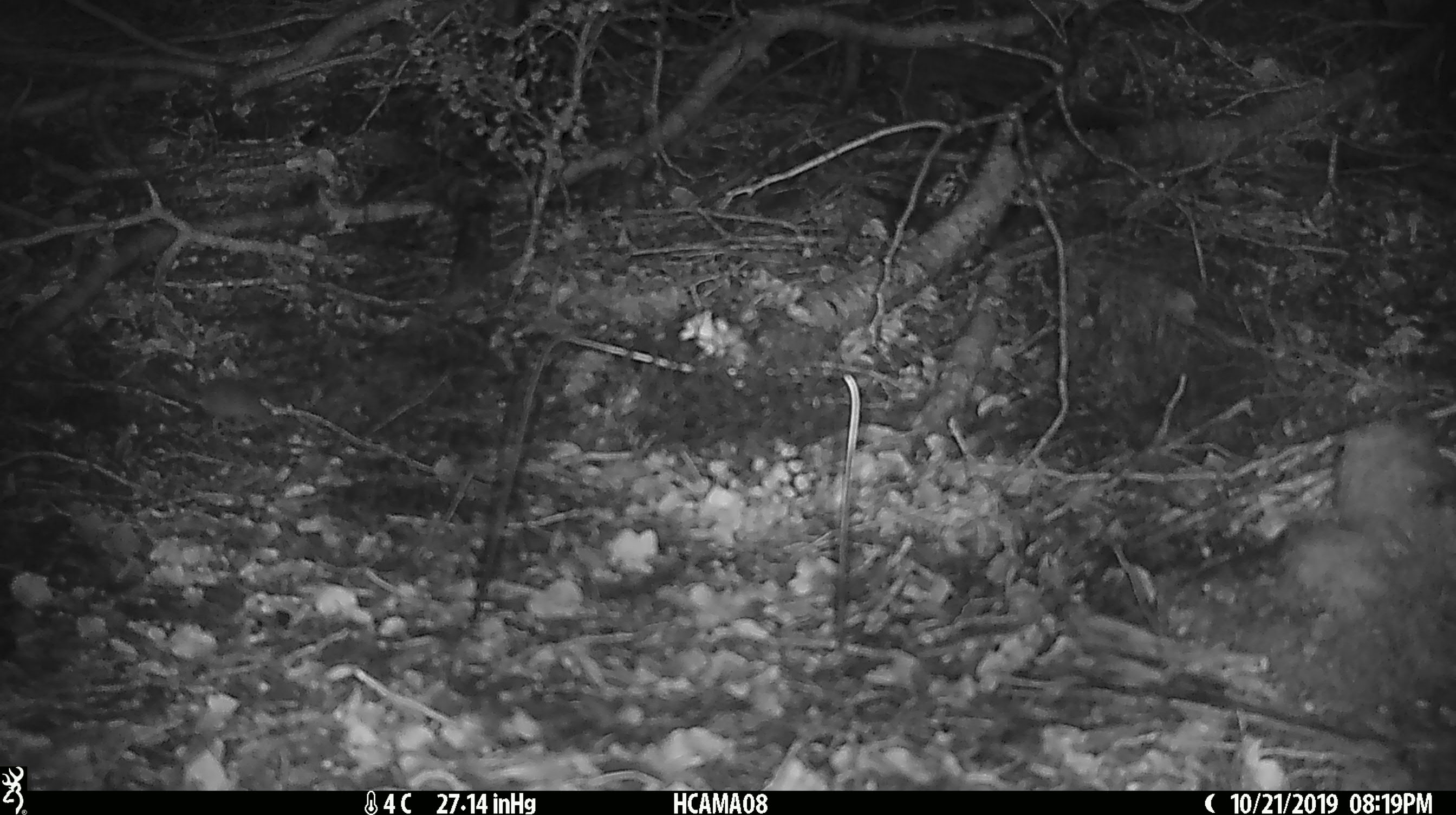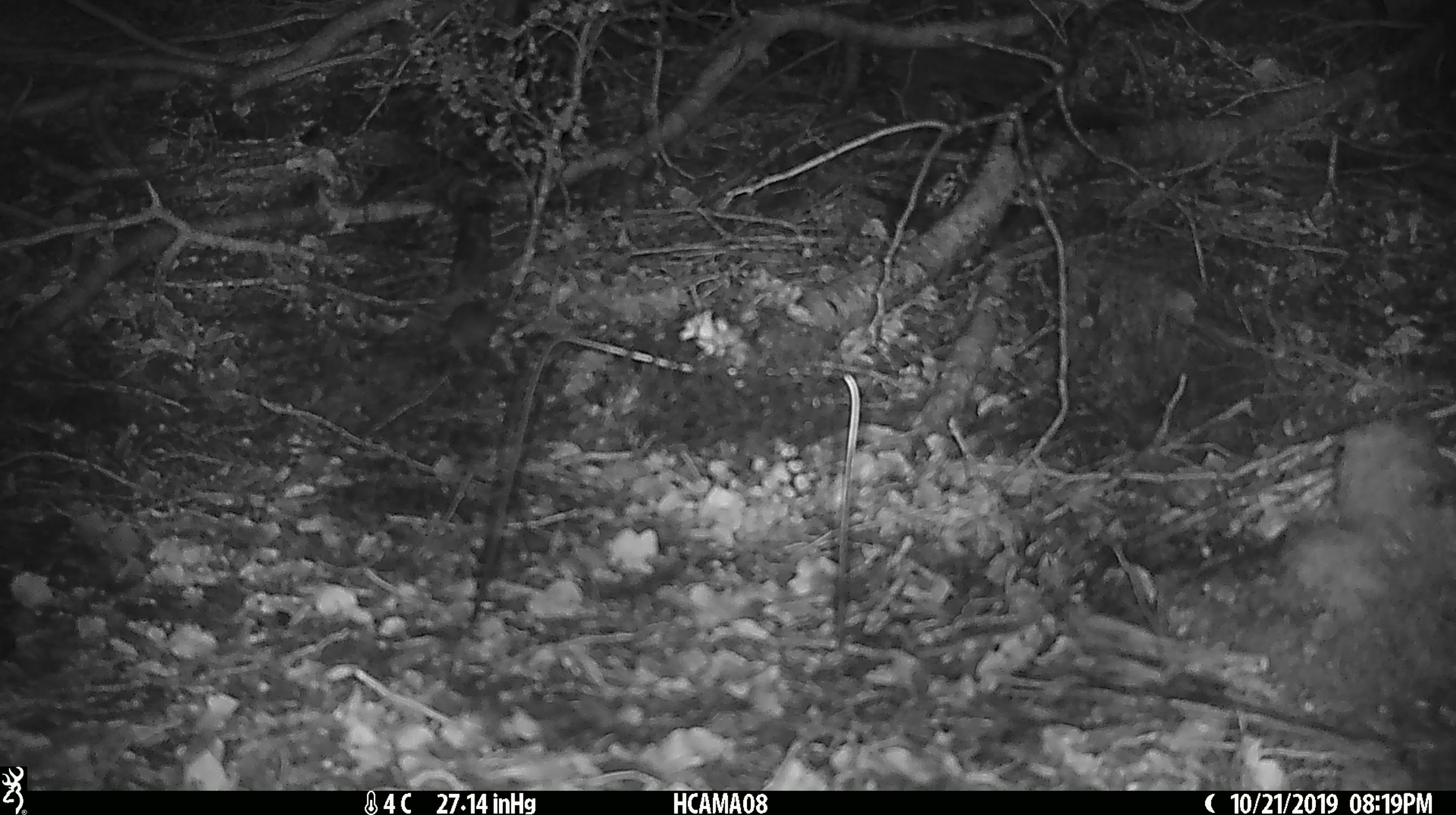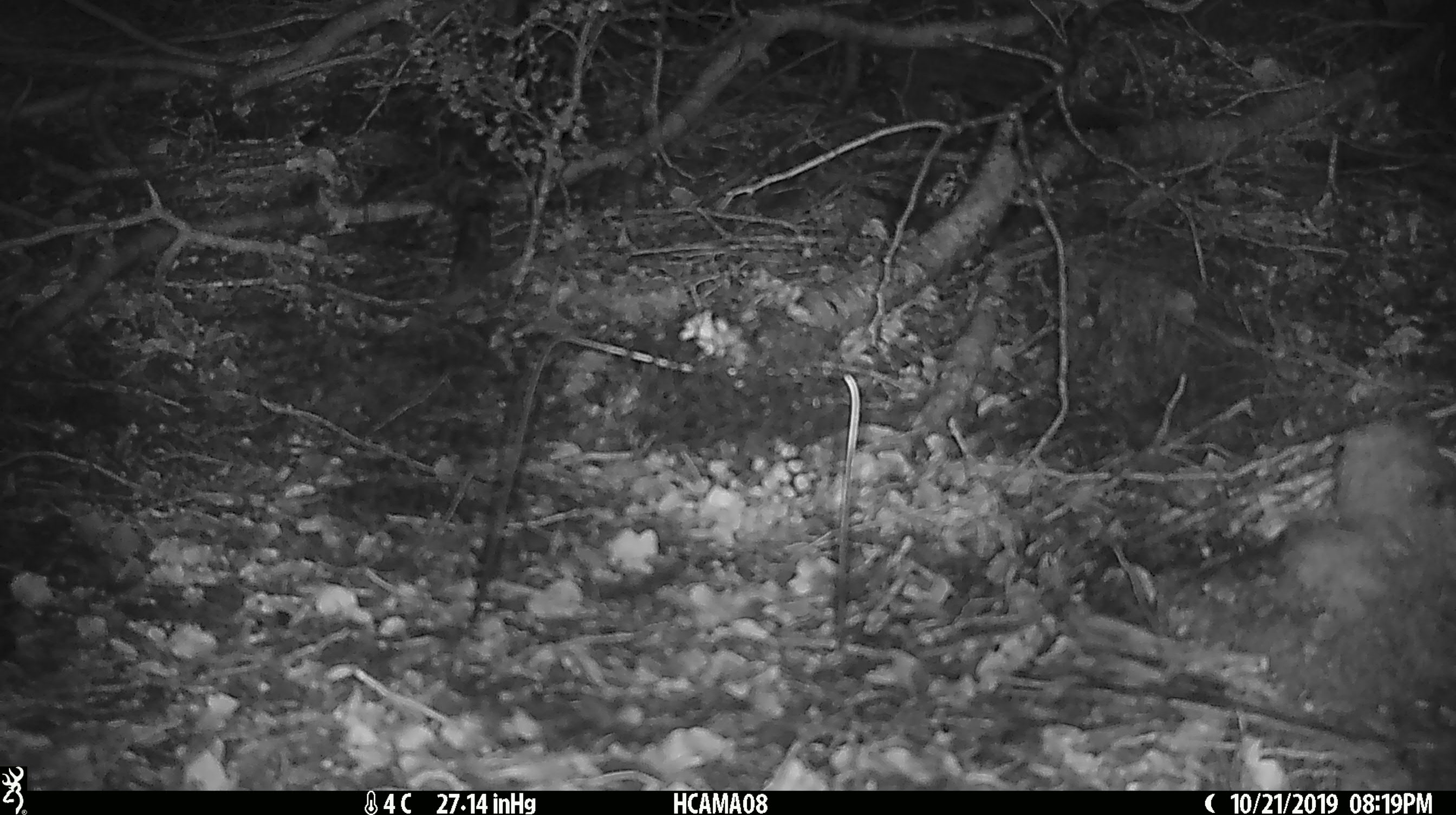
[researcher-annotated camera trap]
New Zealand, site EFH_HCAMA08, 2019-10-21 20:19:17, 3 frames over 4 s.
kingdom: Animalia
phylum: Chordata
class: Mammalia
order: Rodentia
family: Muridae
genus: Mus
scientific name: Mus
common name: mouse